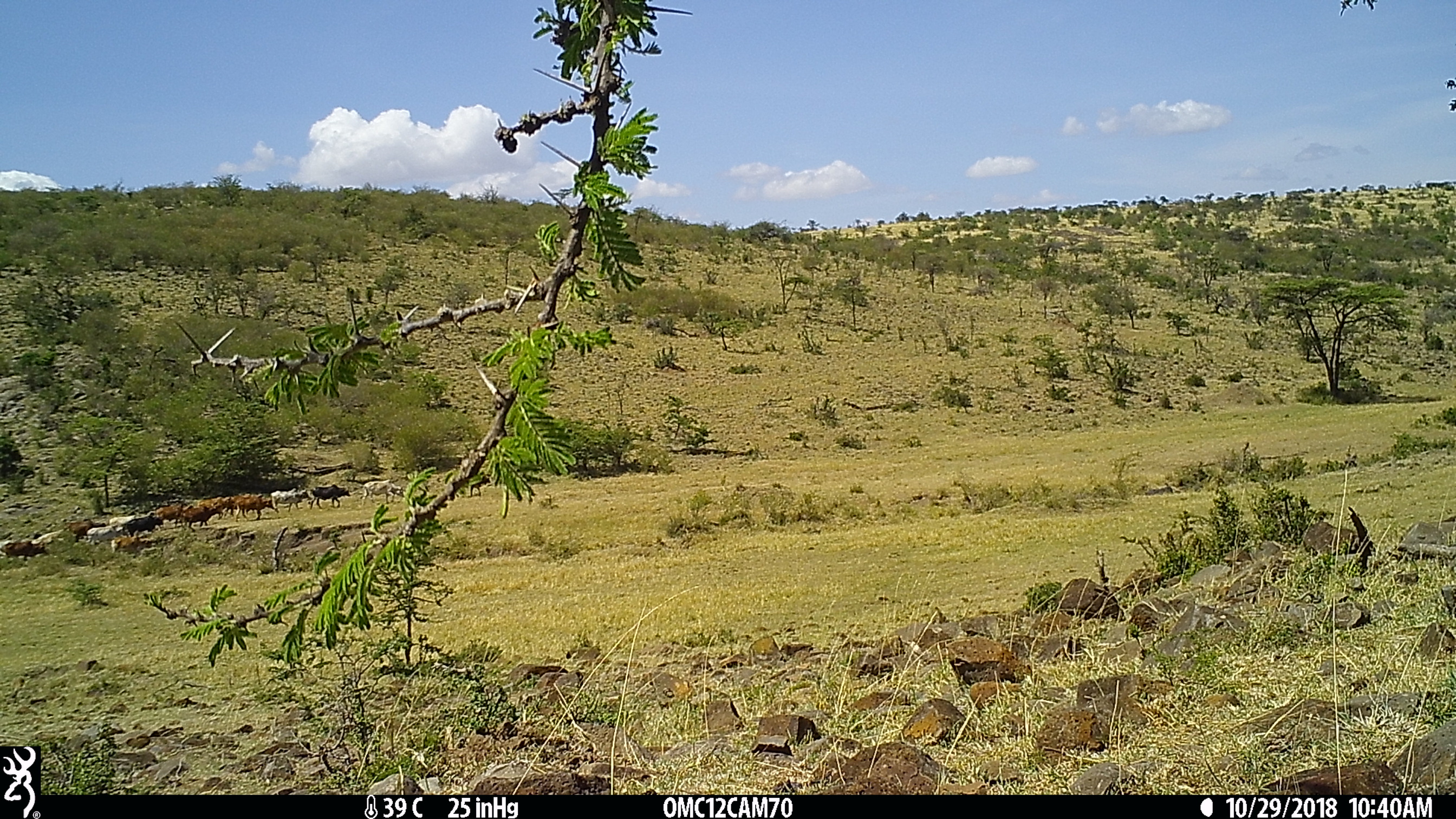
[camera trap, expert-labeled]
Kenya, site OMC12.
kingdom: Animalia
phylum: Chordata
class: Mammalia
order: Artiodactyla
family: Bovidae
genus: Bos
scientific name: Bos taurus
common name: cattle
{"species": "cattle (Bos taurus)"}